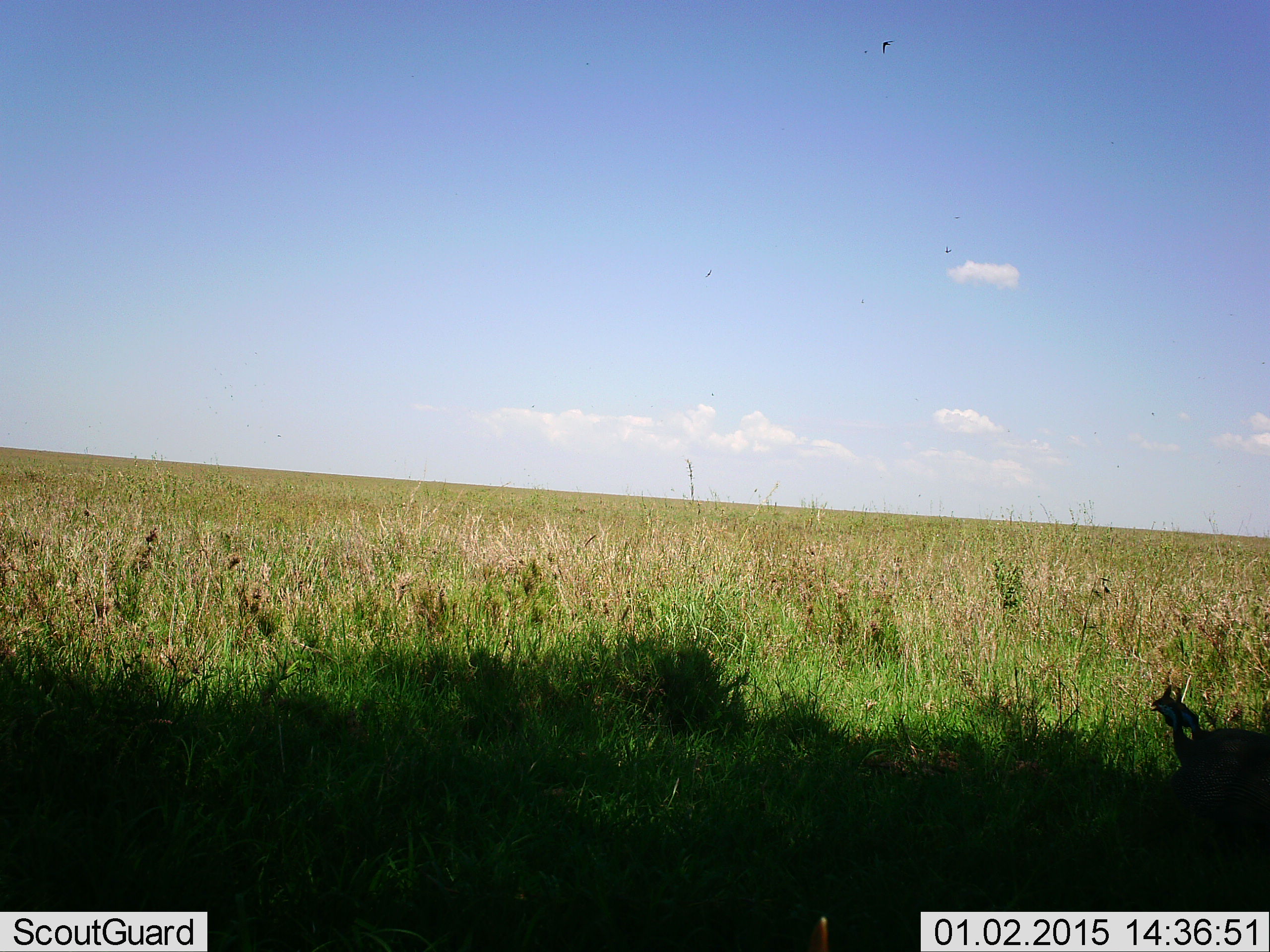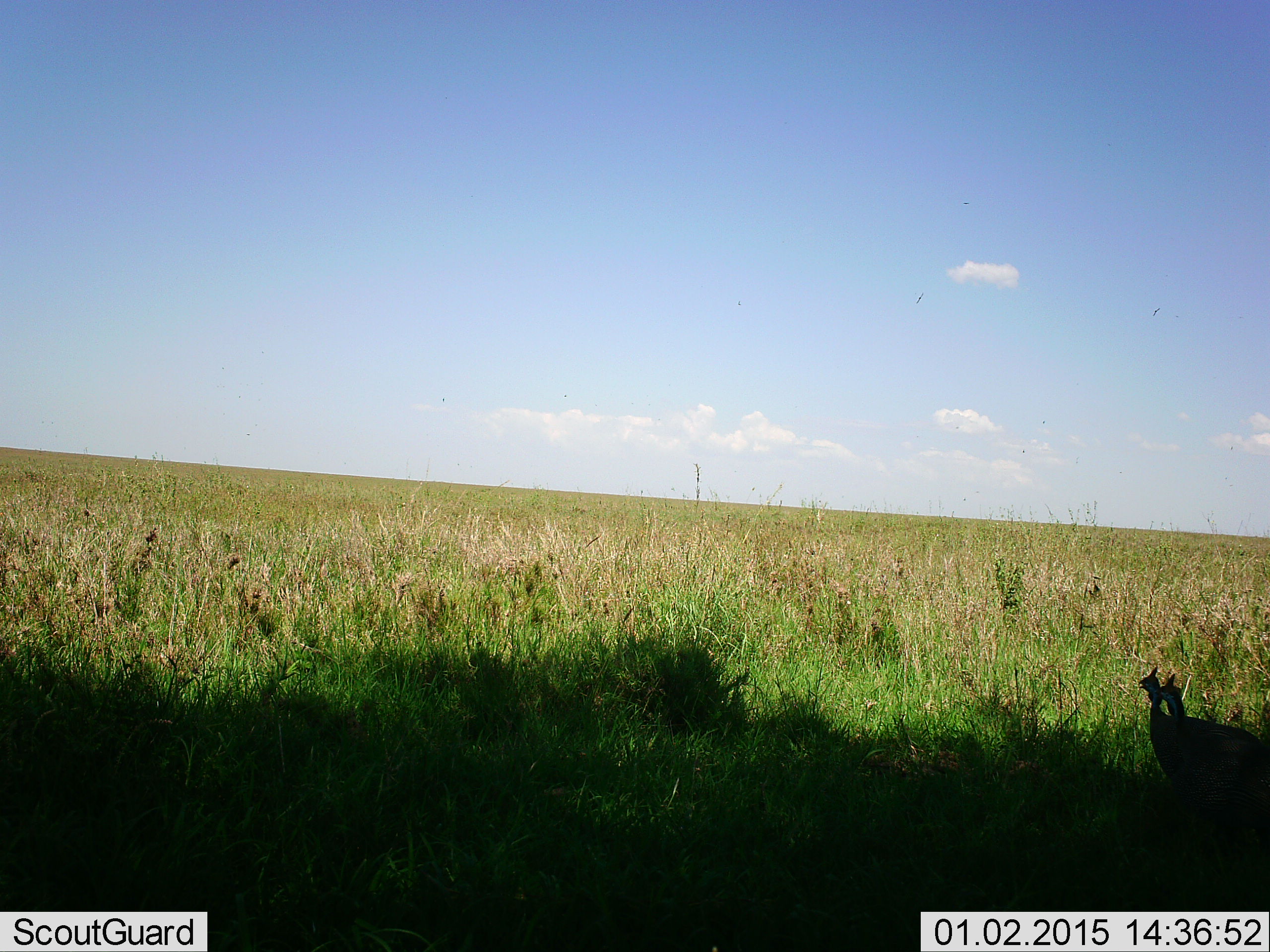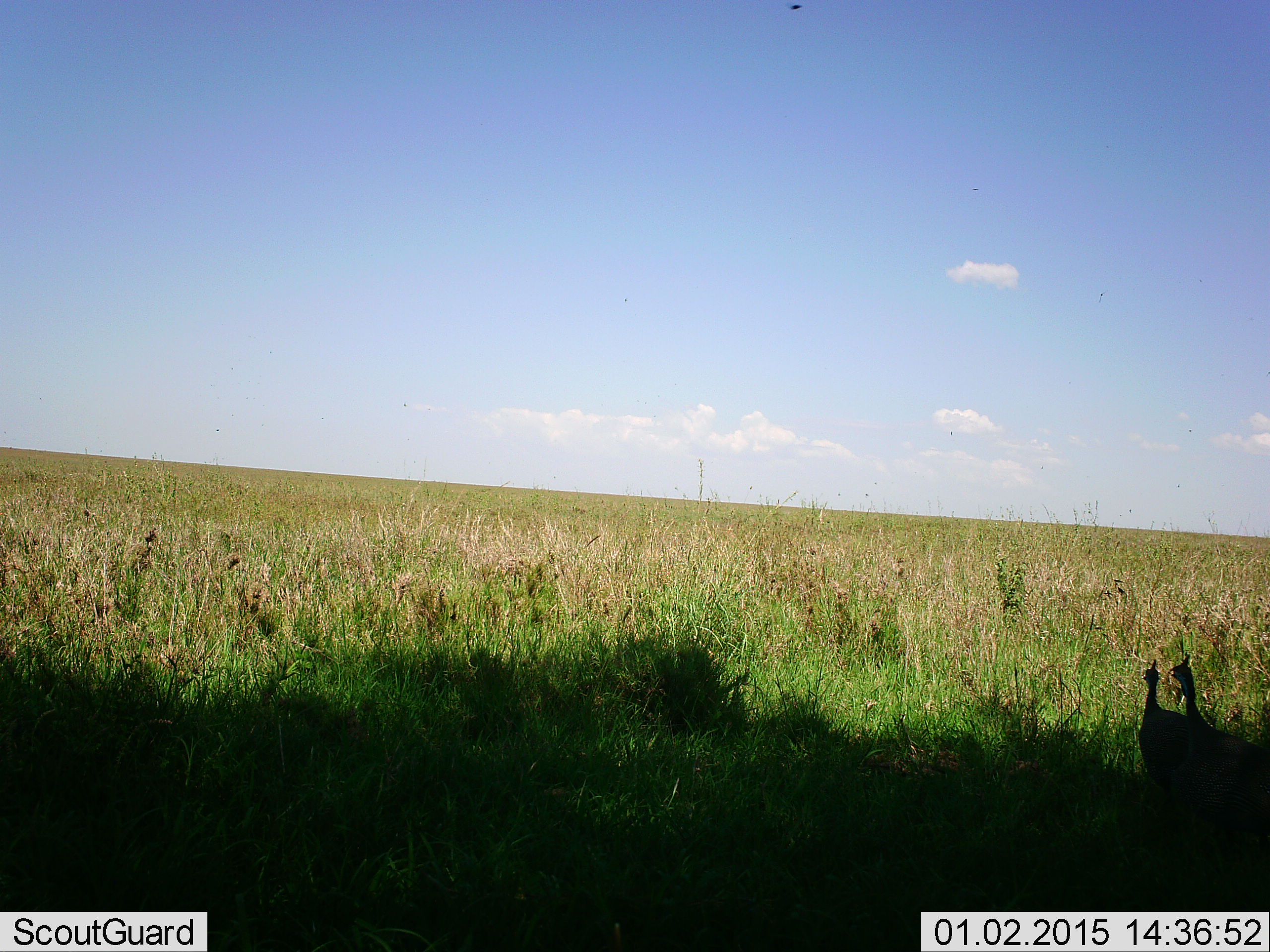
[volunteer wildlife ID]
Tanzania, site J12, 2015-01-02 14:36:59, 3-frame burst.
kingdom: Animalia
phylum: Chordata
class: Aves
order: Galliformes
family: Numididae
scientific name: Numididae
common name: guinea fowl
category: guineafowl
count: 2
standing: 40%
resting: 0%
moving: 60%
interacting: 10%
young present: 0%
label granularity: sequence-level